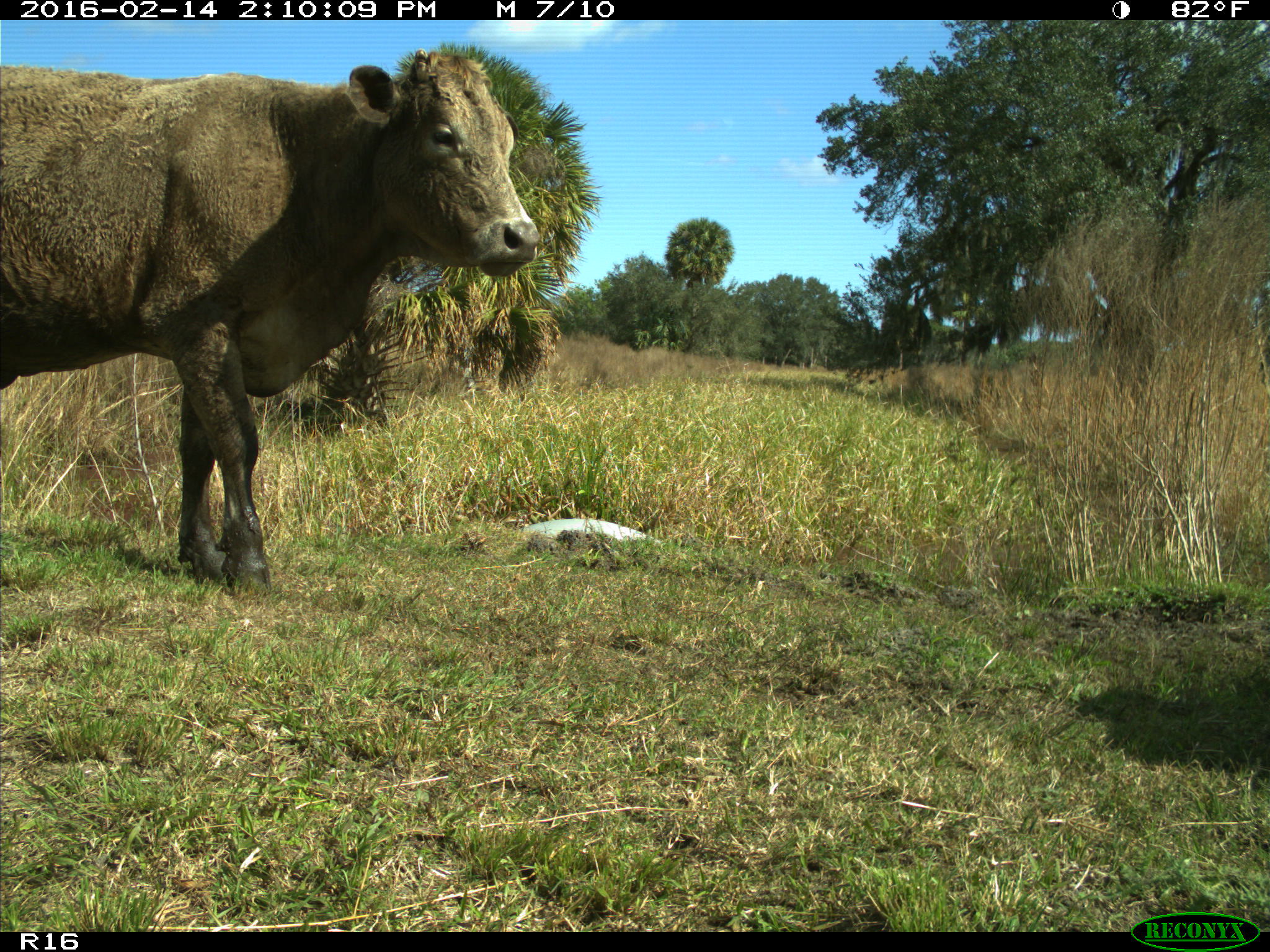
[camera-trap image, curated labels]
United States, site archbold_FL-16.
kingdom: Animalia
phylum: Chordata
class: Mammalia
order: Artiodactyla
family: Bovidae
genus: Bos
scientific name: Bos taurus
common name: domestic cow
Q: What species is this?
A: Bos taurus (domestic cow).